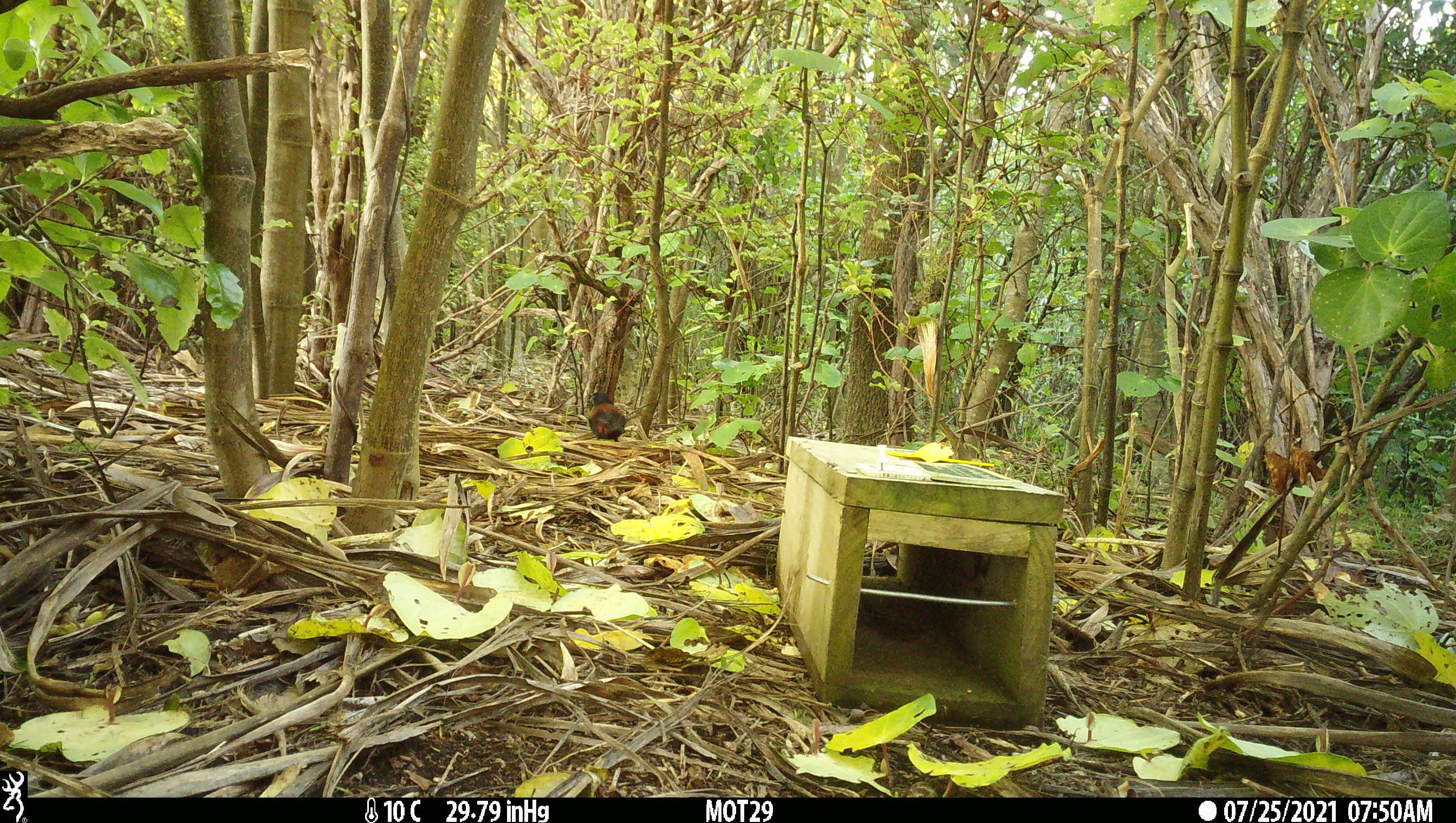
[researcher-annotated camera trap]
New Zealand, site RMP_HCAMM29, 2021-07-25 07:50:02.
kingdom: Animalia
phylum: Chordata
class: Aves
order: Passeriformes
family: Callaeidae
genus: Philesturnus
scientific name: Philesturnus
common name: saddlebacks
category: tieke